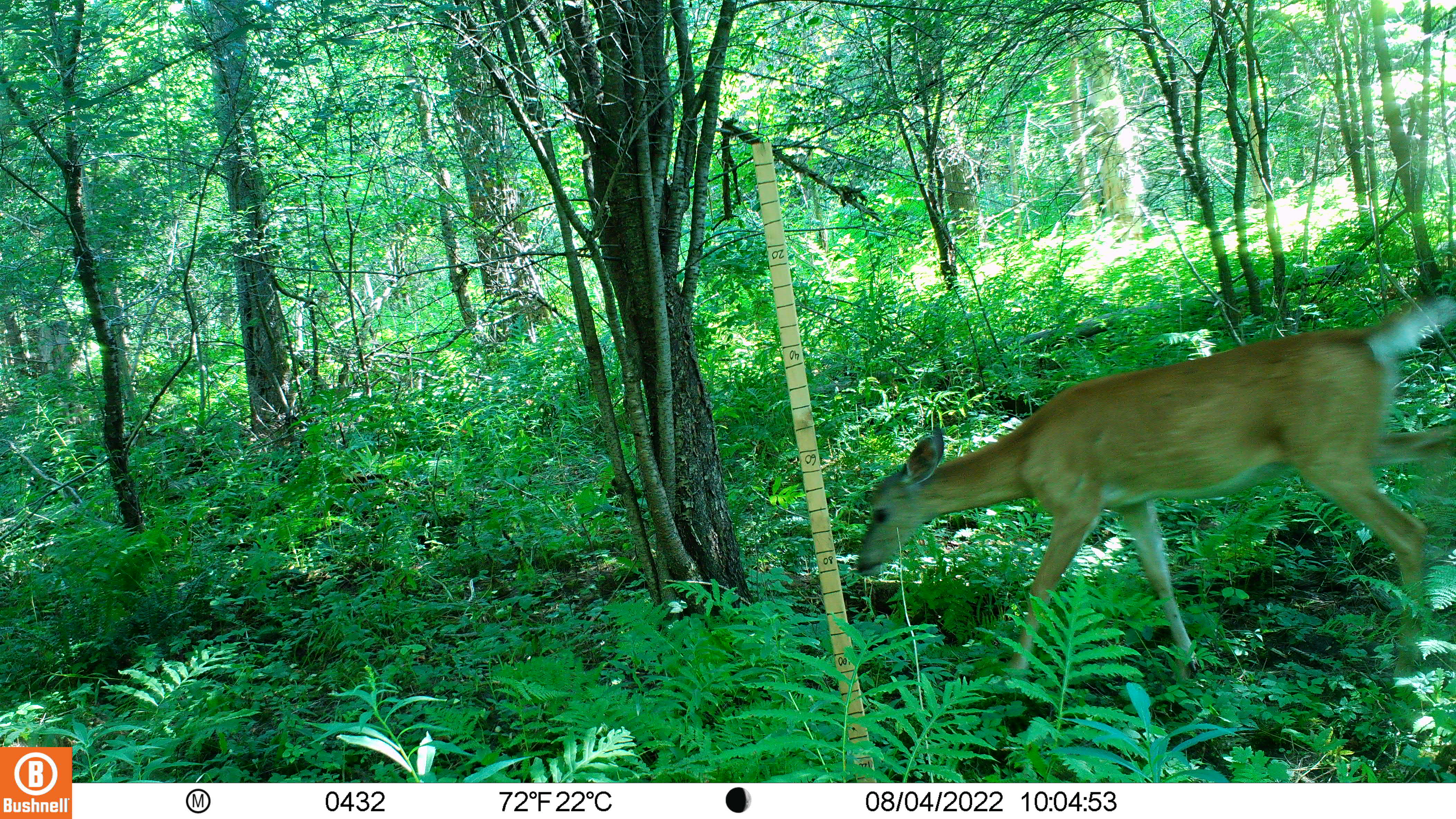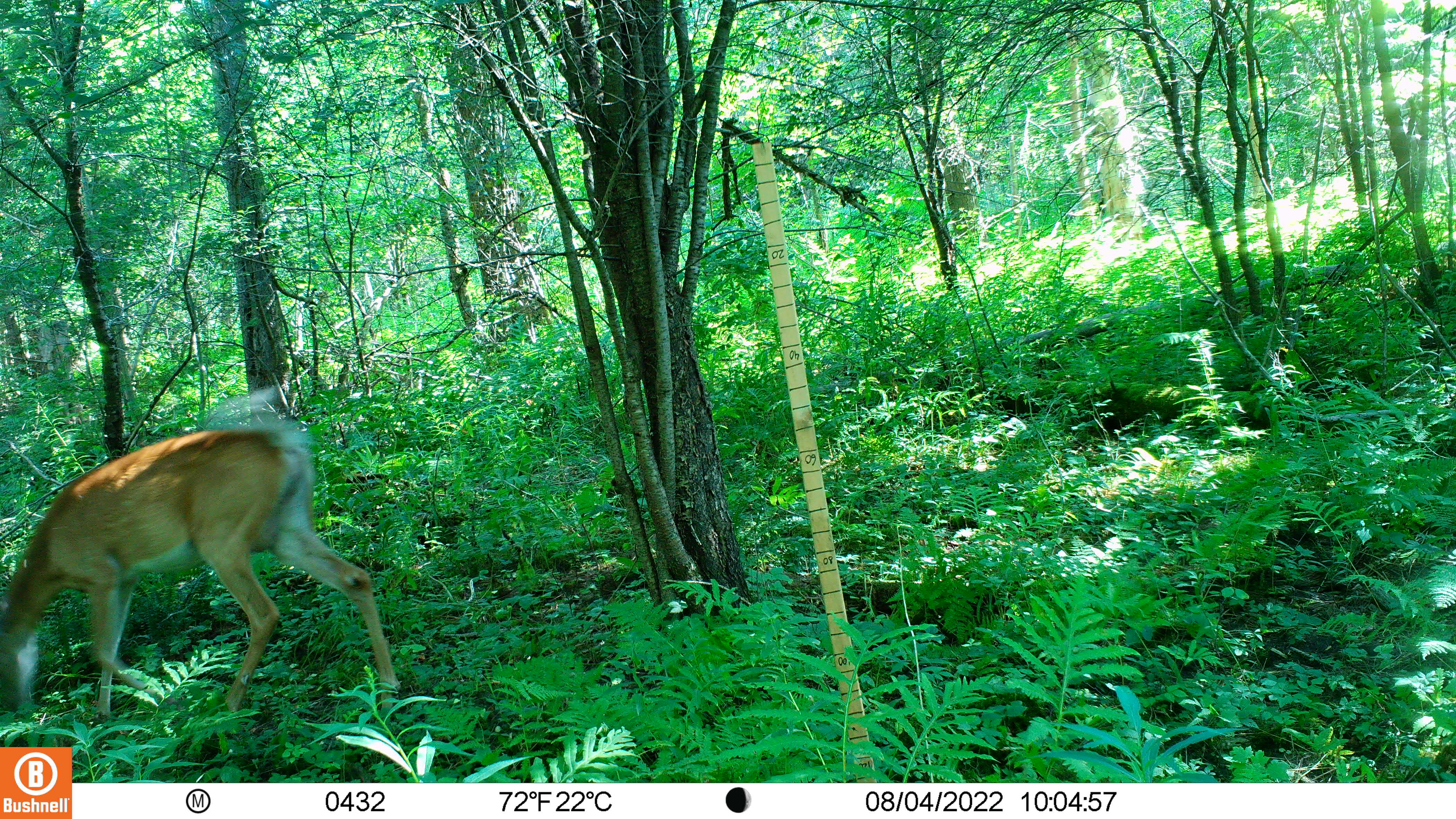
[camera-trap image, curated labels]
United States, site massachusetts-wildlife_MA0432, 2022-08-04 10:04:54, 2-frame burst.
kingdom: Animalia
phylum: Chordata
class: Mammalia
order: Artiodactyla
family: Cervidae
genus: Odocoileus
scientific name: Odocoileus virginianus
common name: white-tailed deer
White-tailed deer (Odocoileus virginianus).